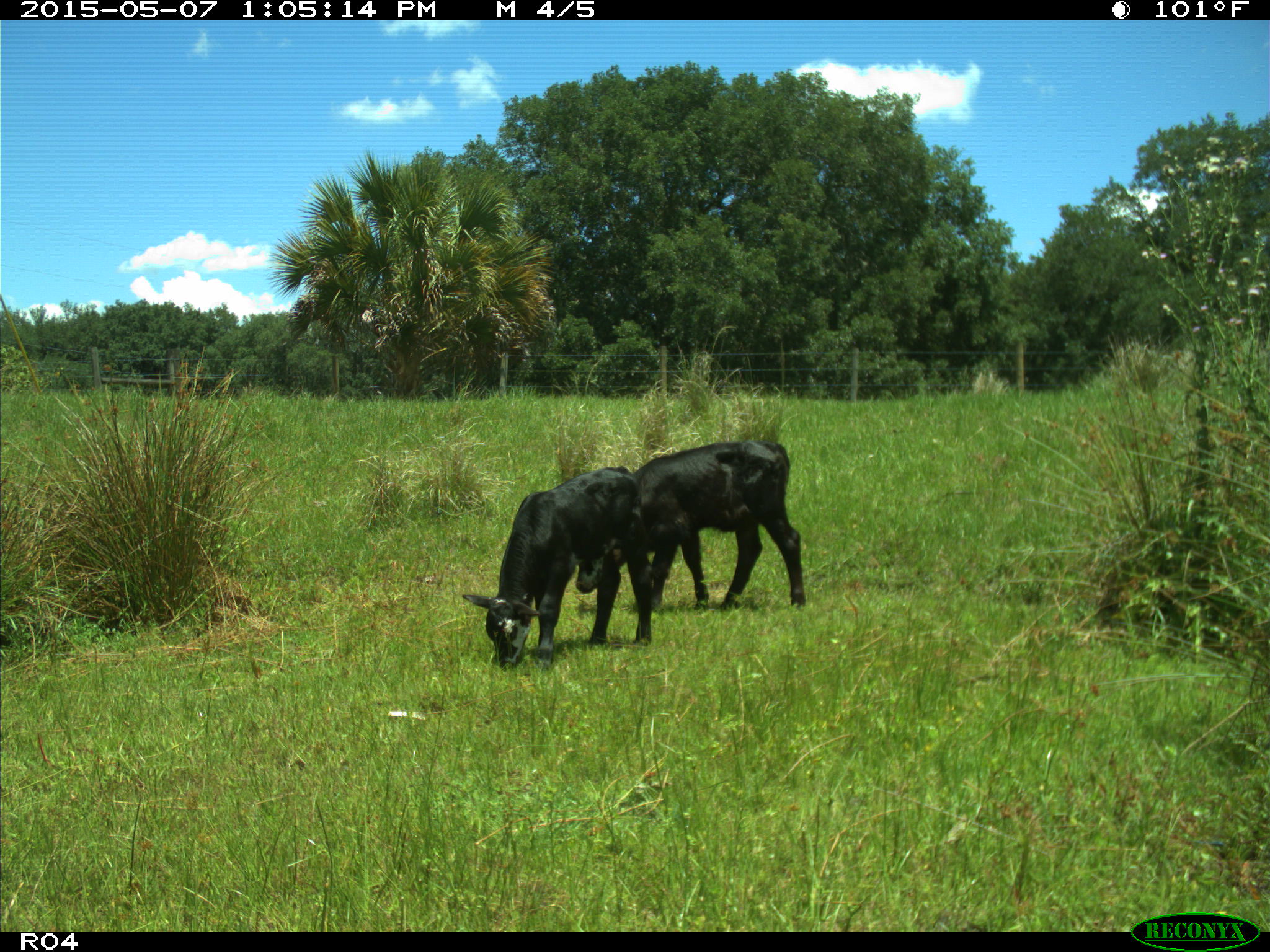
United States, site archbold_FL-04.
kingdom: Animalia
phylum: Chordata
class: Mammalia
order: Artiodactyla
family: Bovidae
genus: Bos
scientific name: Bos taurus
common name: domestic cow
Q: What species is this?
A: Bos taurus (domestic cow).